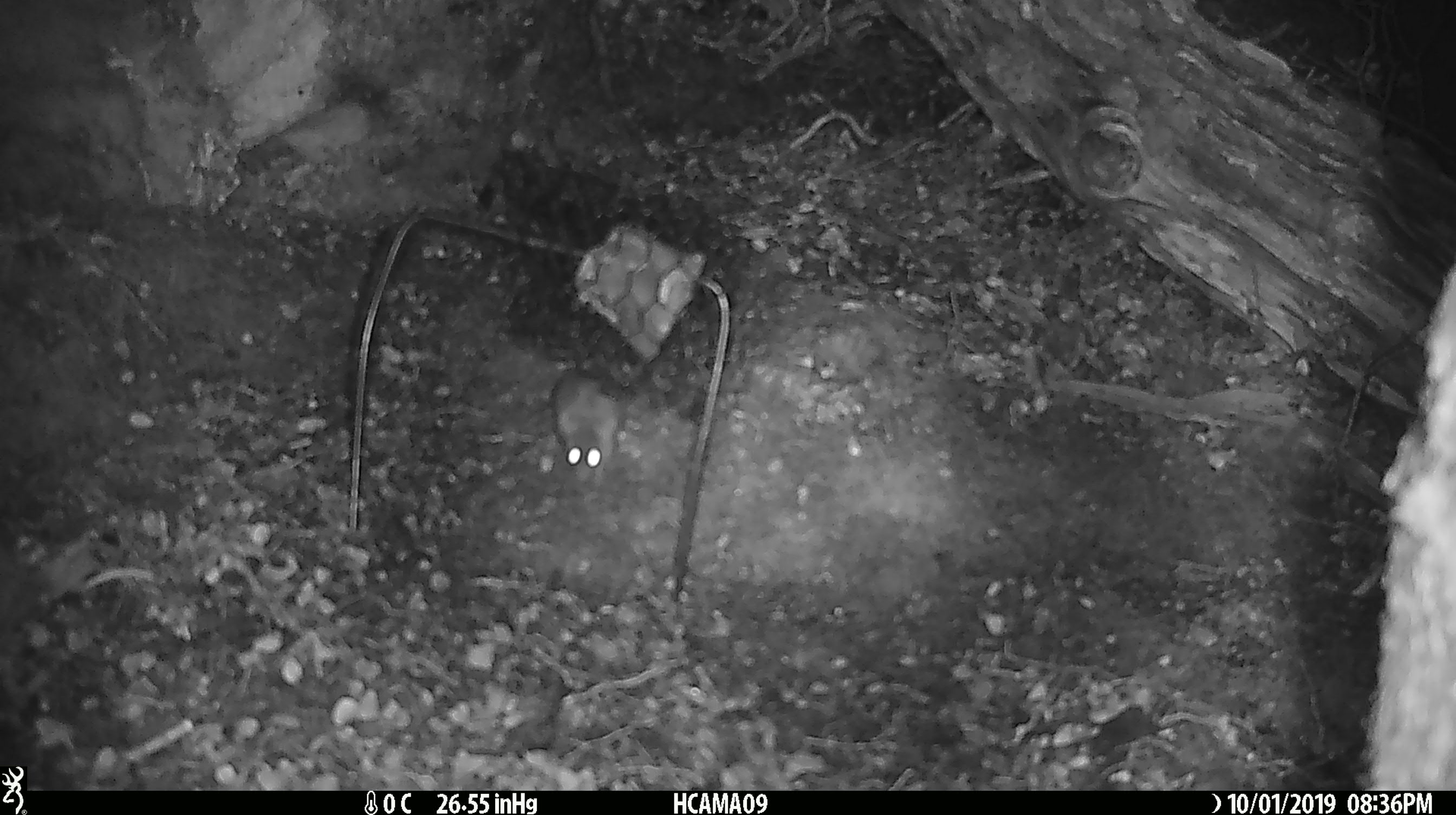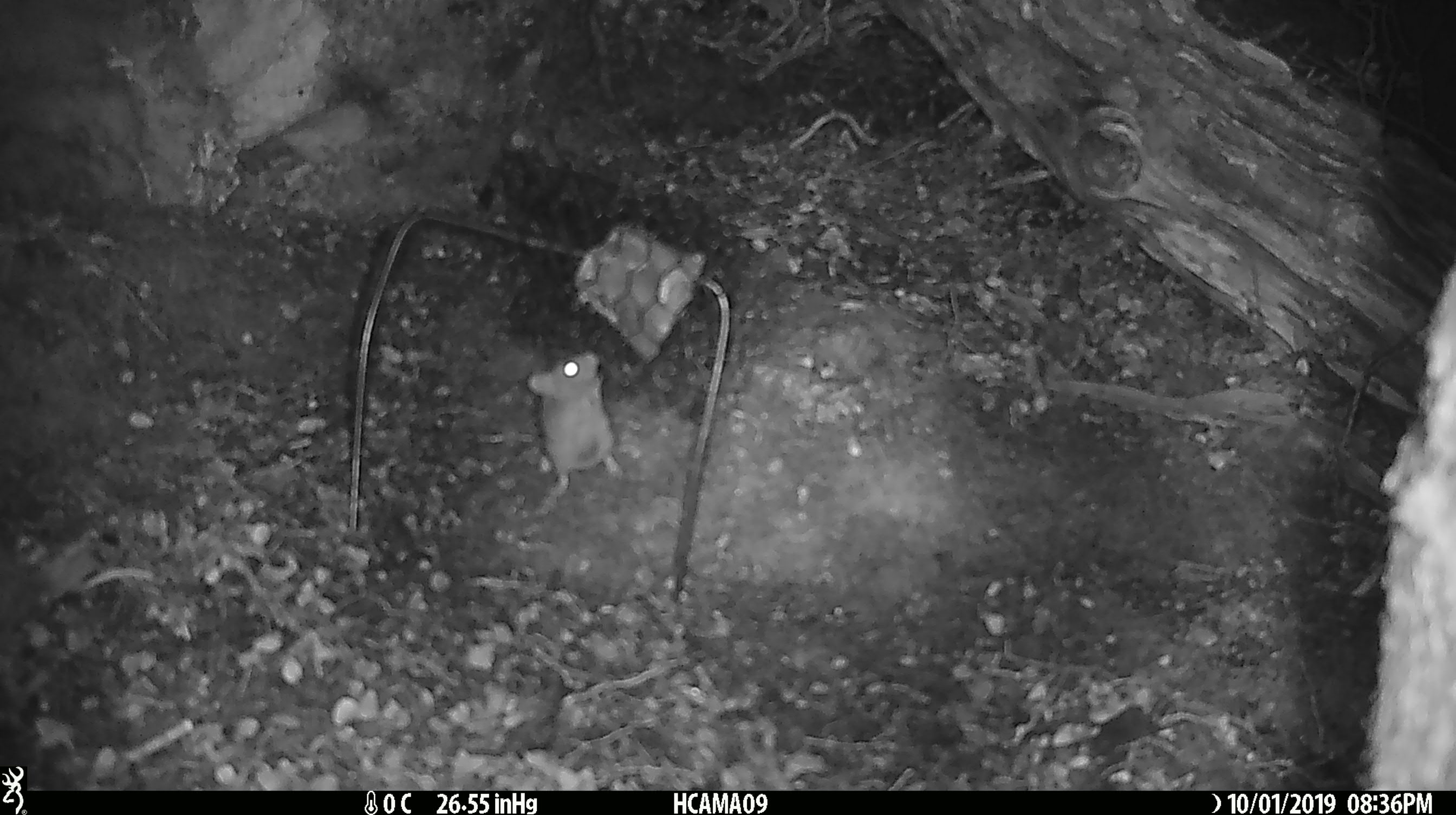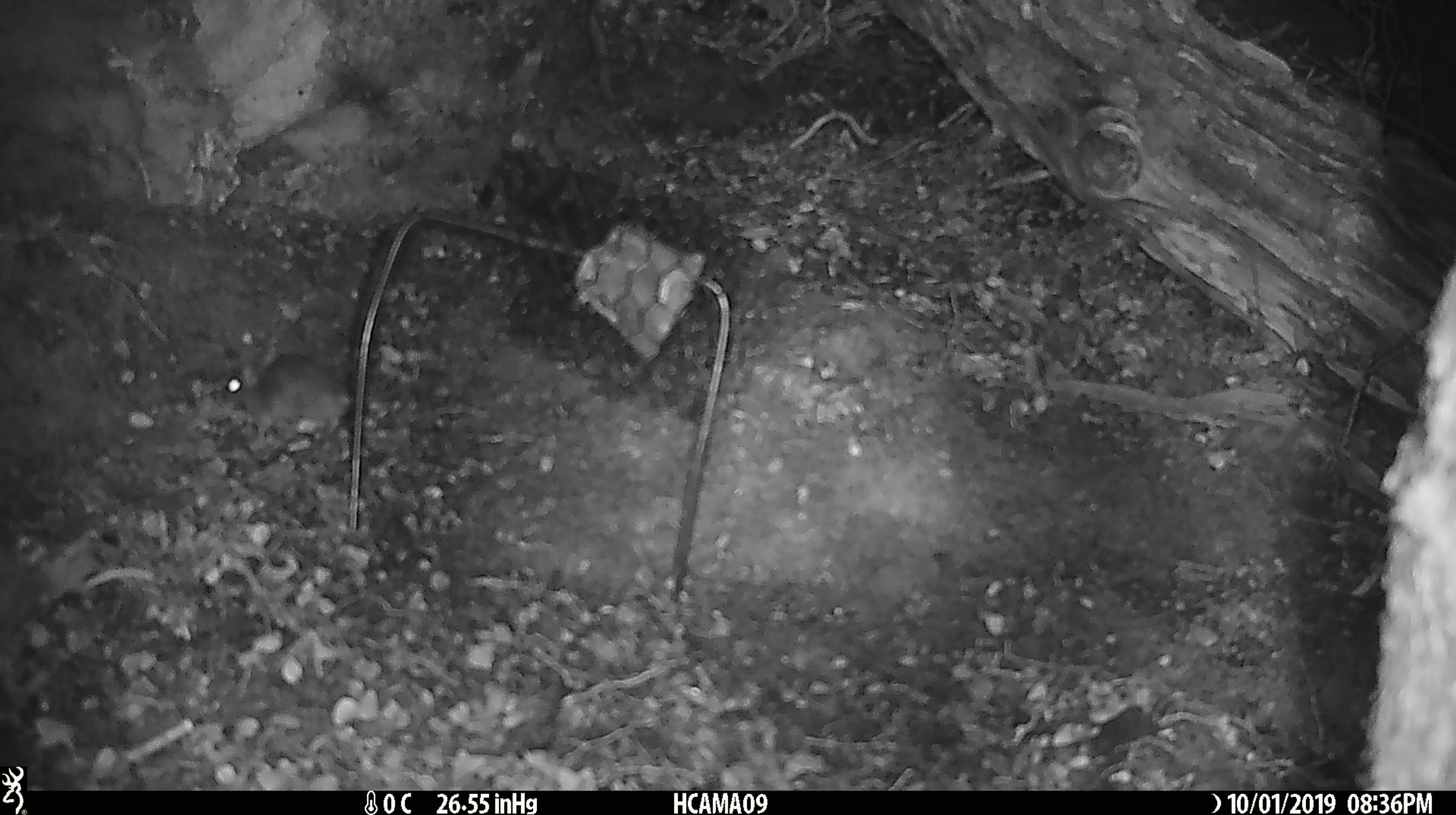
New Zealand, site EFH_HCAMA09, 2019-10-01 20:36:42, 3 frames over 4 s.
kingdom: Animalia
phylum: Chordata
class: Mammalia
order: Rodentia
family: Muridae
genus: Mus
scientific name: Mus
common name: mouse